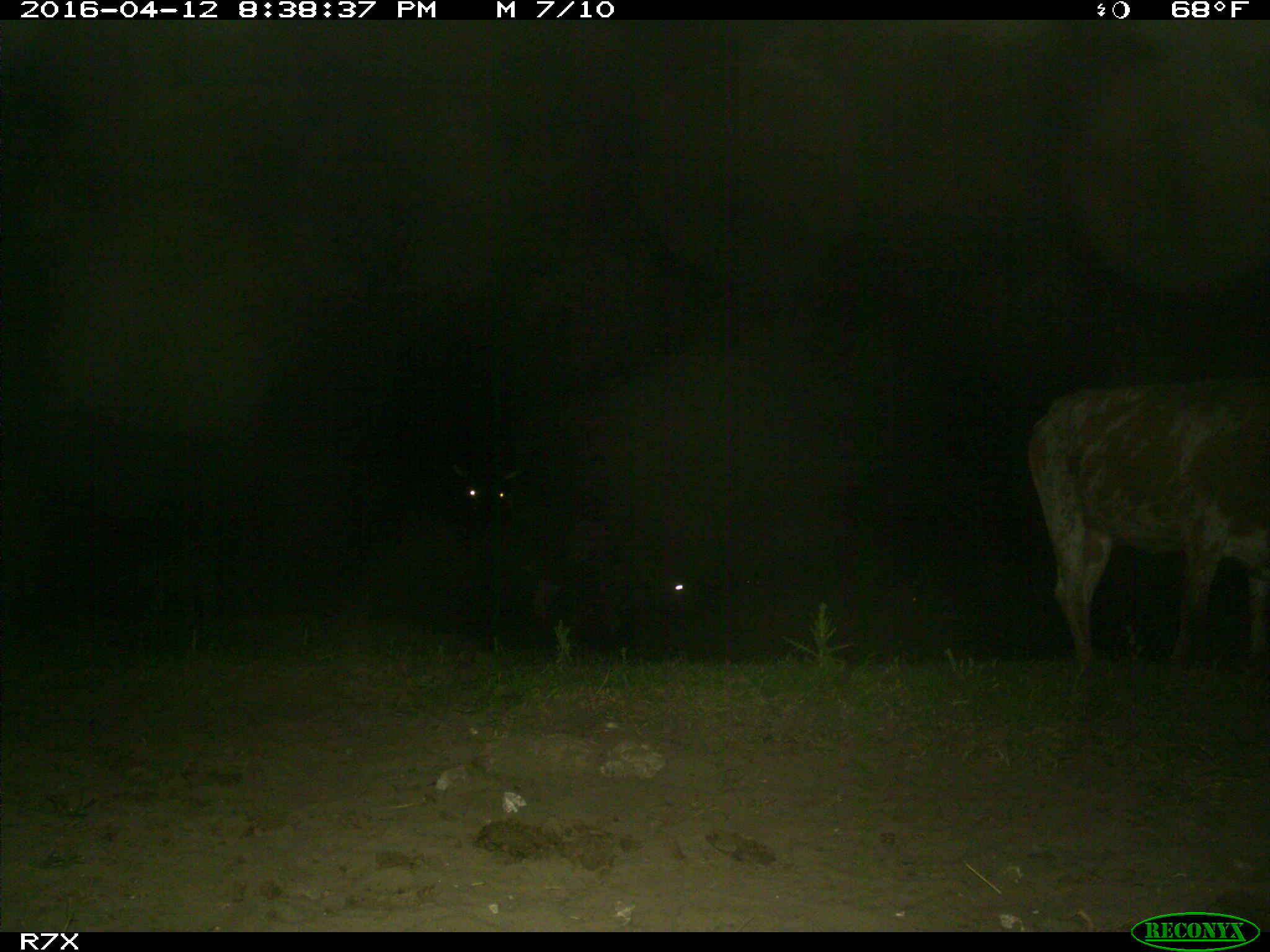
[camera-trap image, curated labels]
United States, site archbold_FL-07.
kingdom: Animalia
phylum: Chordata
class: Mammalia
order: Artiodactyla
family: Bovidae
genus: Bos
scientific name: Bos taurus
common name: domestic cow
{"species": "Bos taurus (domestic cow)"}